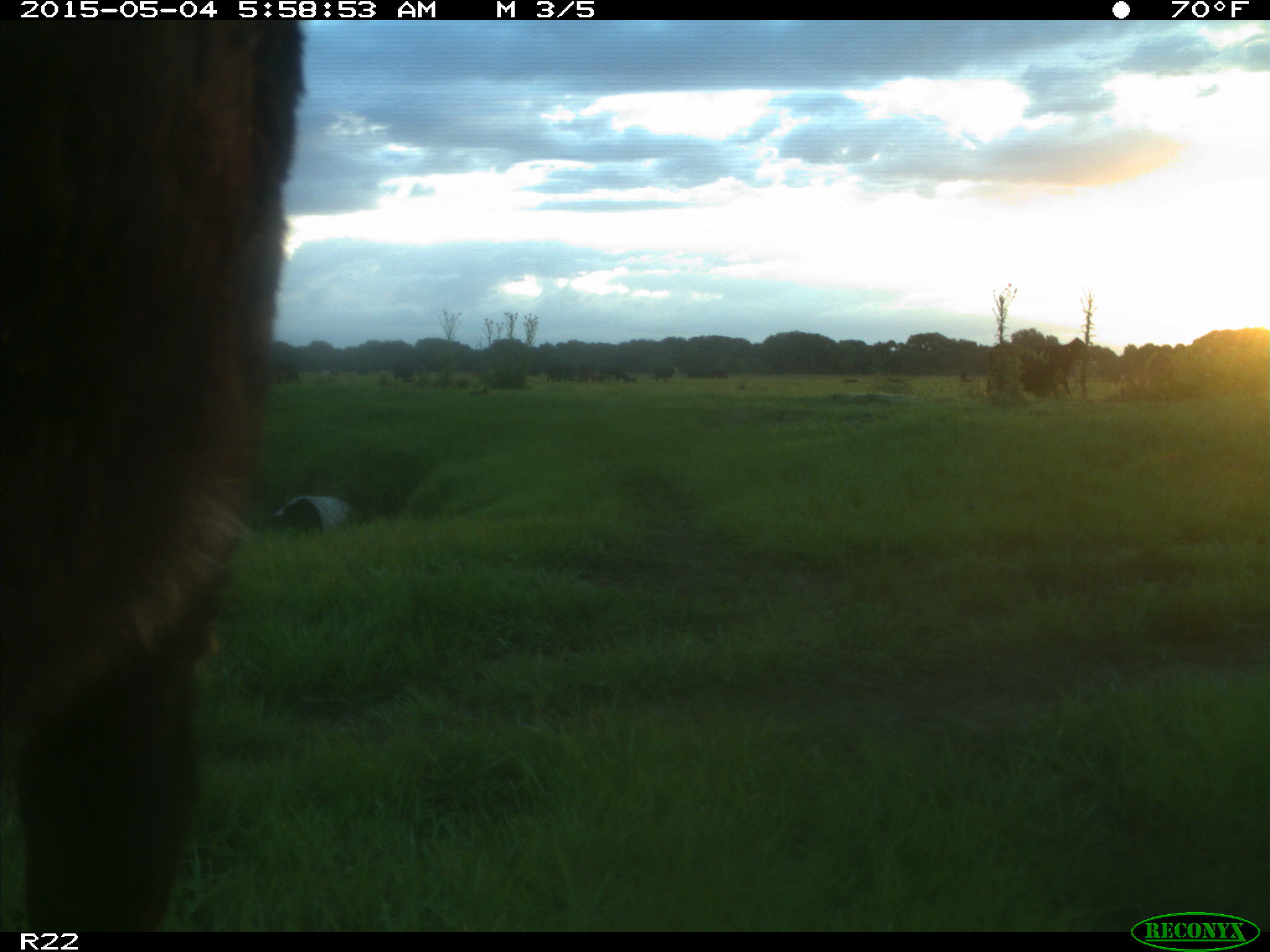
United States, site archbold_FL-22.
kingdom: Animalia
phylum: Chordata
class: Mammalia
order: Artiodactyla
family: Bovidae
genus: Bos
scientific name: Bos taurus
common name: domestic cow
Bos taurus (domestic cow).